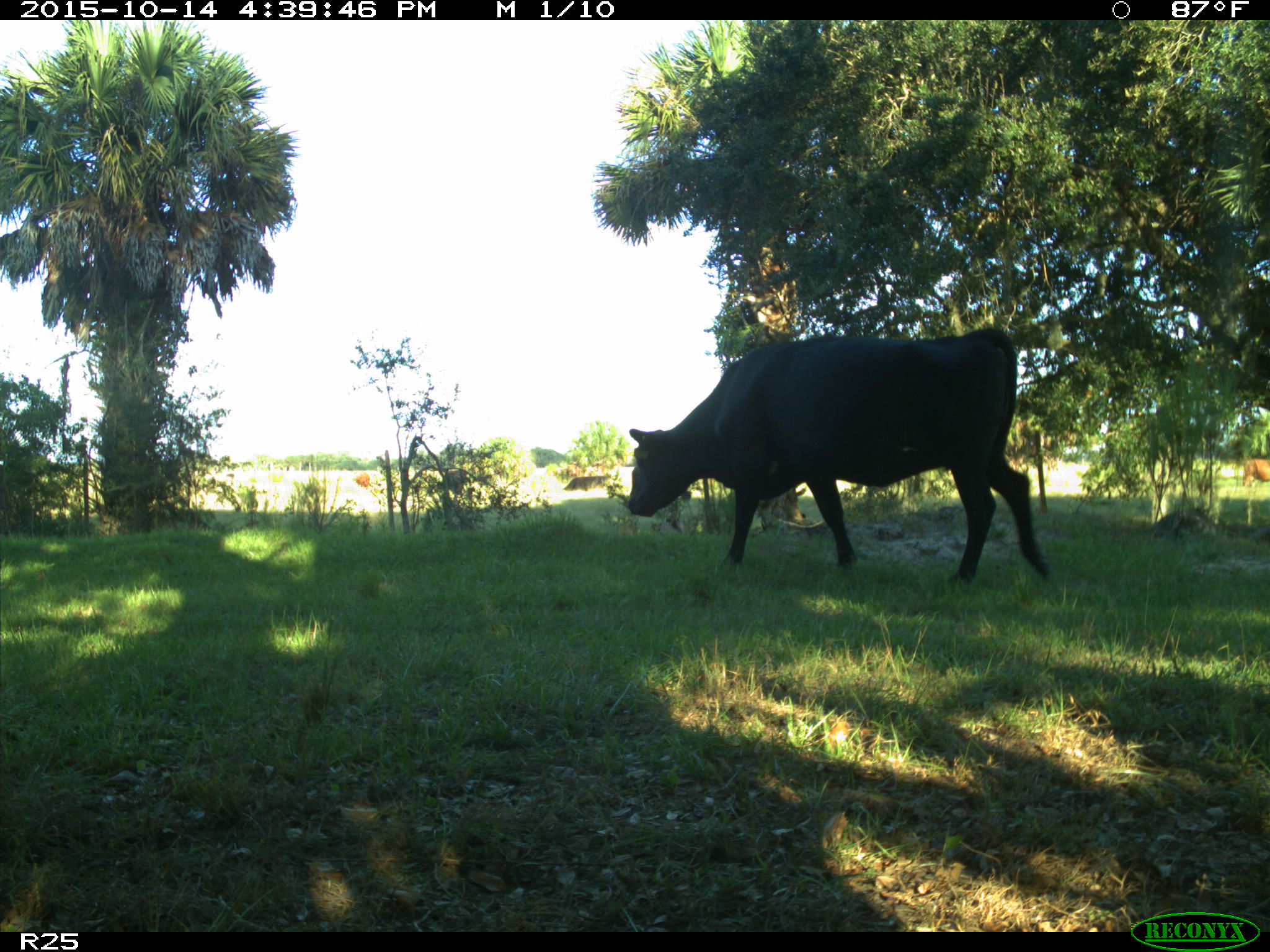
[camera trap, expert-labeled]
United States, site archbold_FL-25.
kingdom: Animalia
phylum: Chordata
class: Mammalia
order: Artiodactyla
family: Bovidae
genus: Bos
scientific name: Bos taurus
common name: domestic cow